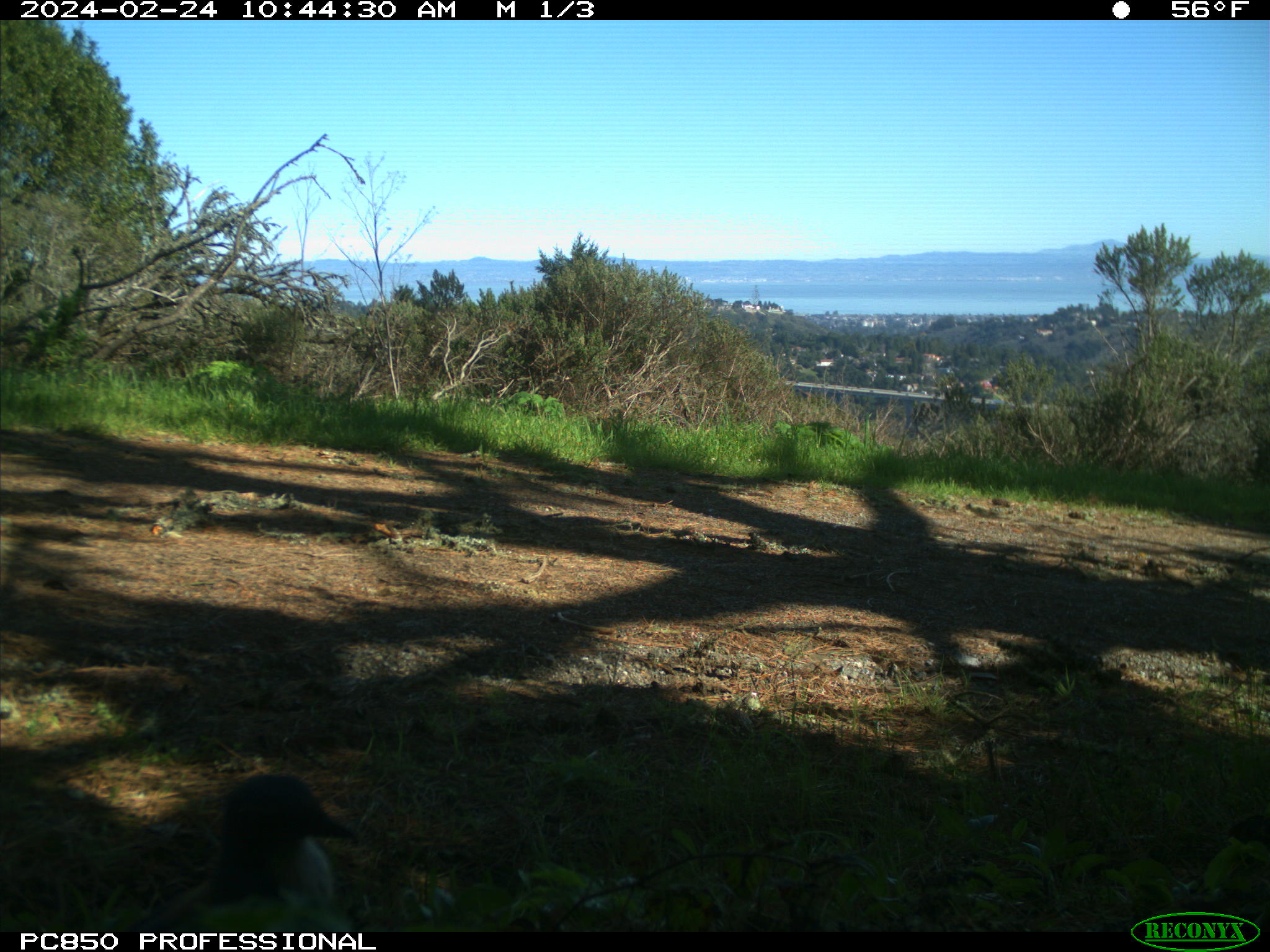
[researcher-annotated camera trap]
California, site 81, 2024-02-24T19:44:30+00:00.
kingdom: Animalia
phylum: Chordata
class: Aves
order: Passeriformes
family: Corvidae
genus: Cyanocitta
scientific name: Cyanocitta stelleri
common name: steller's jay